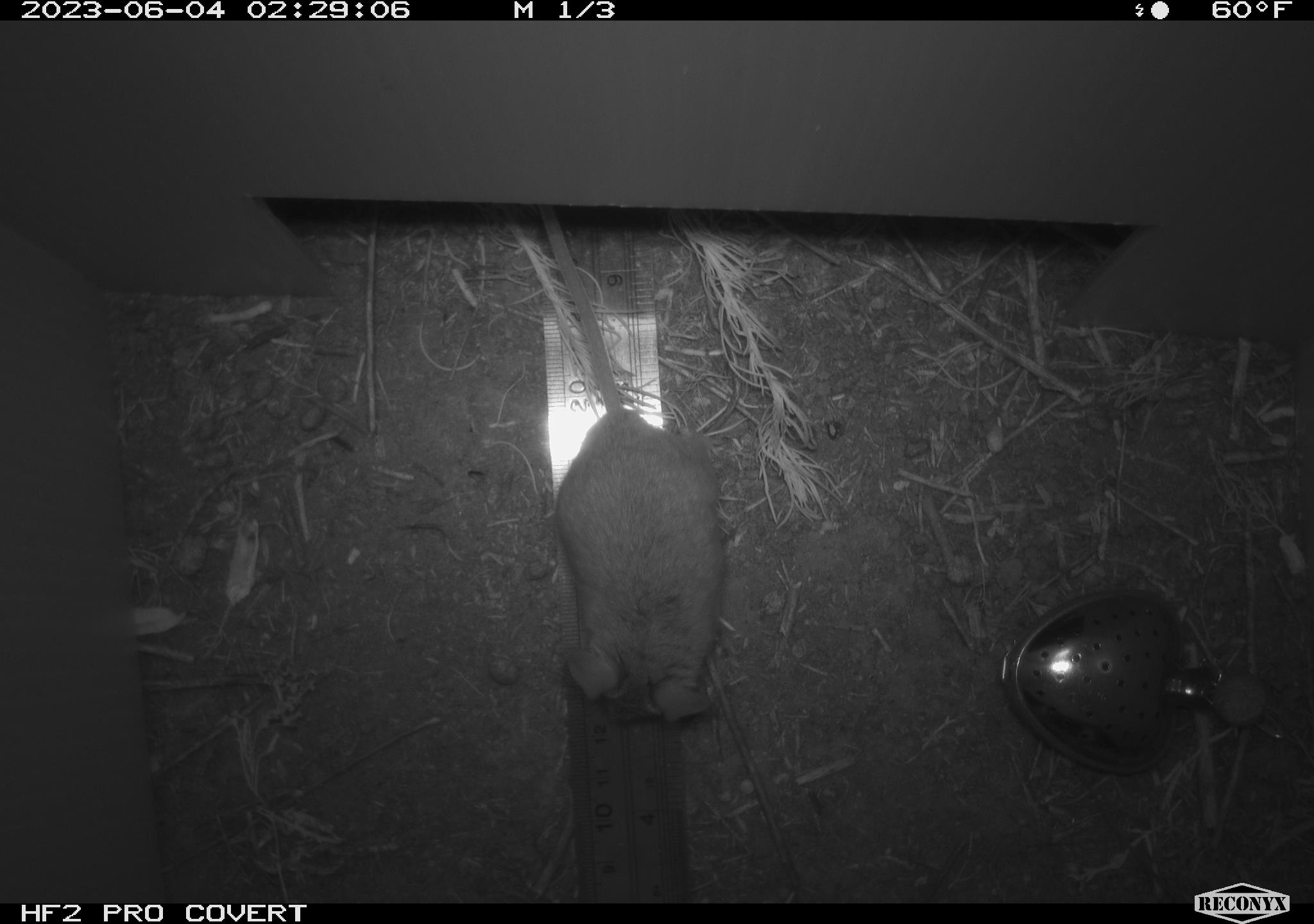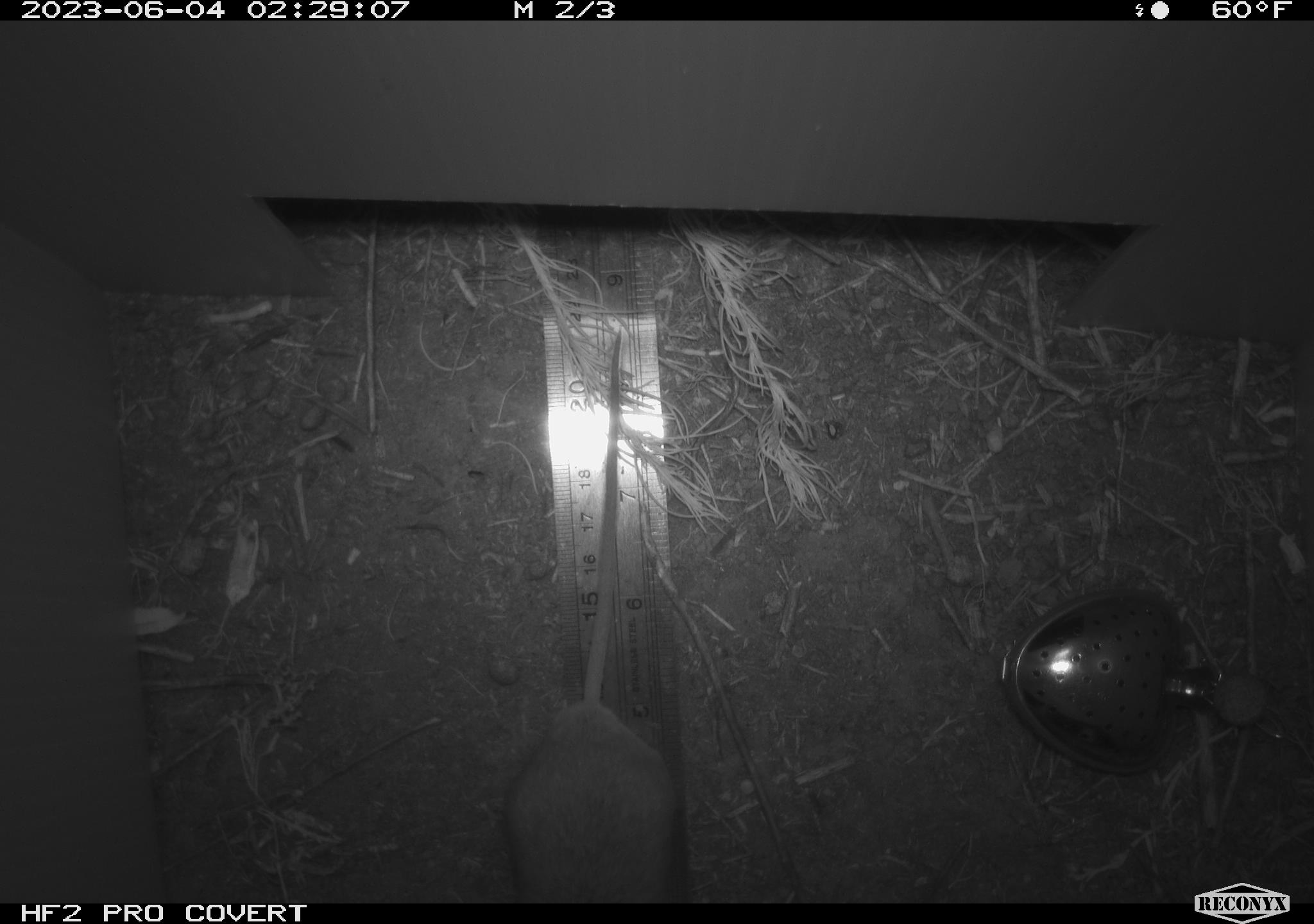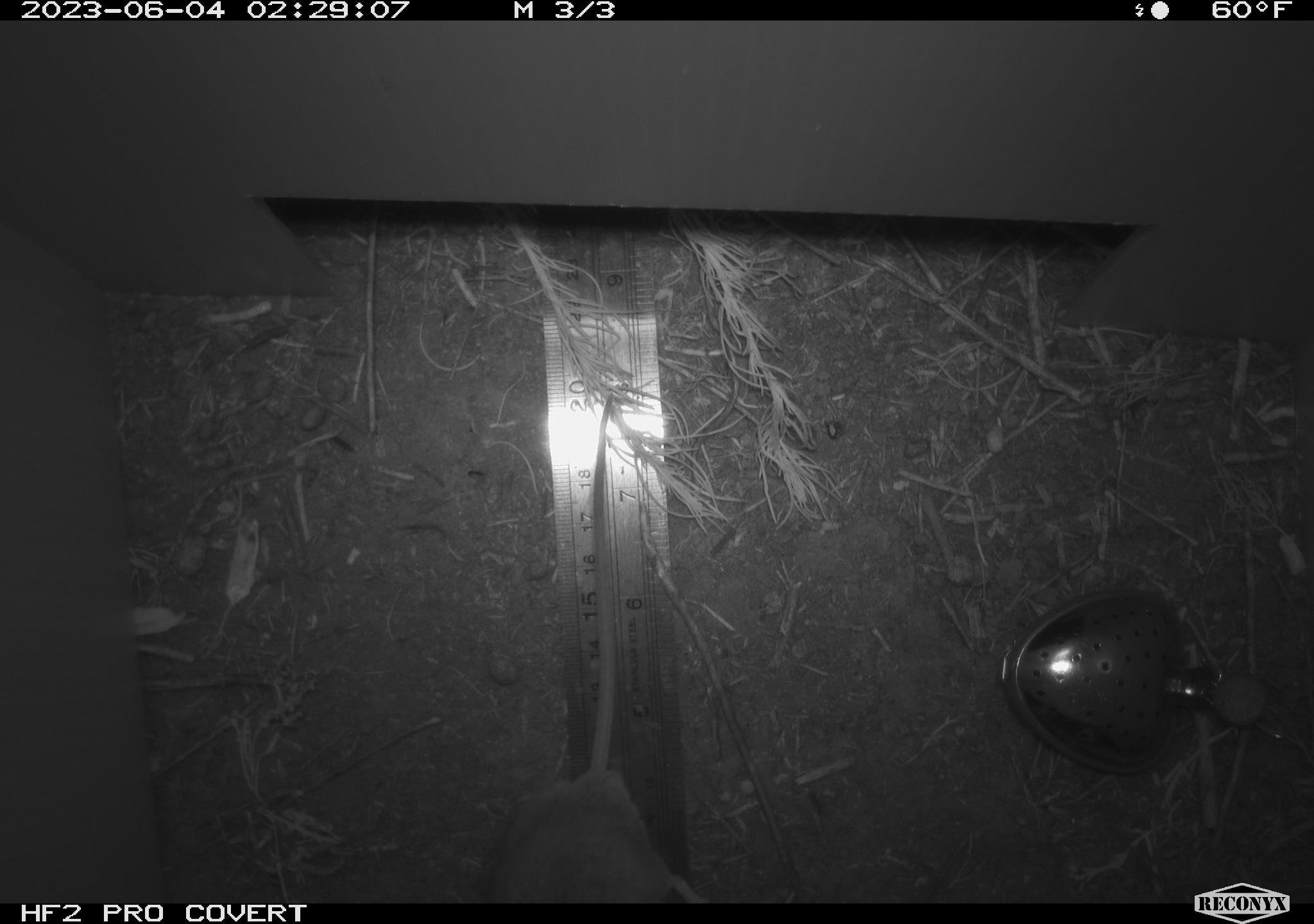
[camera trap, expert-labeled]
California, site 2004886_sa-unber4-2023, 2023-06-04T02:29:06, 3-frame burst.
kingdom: Animalia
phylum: Chordata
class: Mammalia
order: Rodentia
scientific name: Rodentia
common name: mouse species